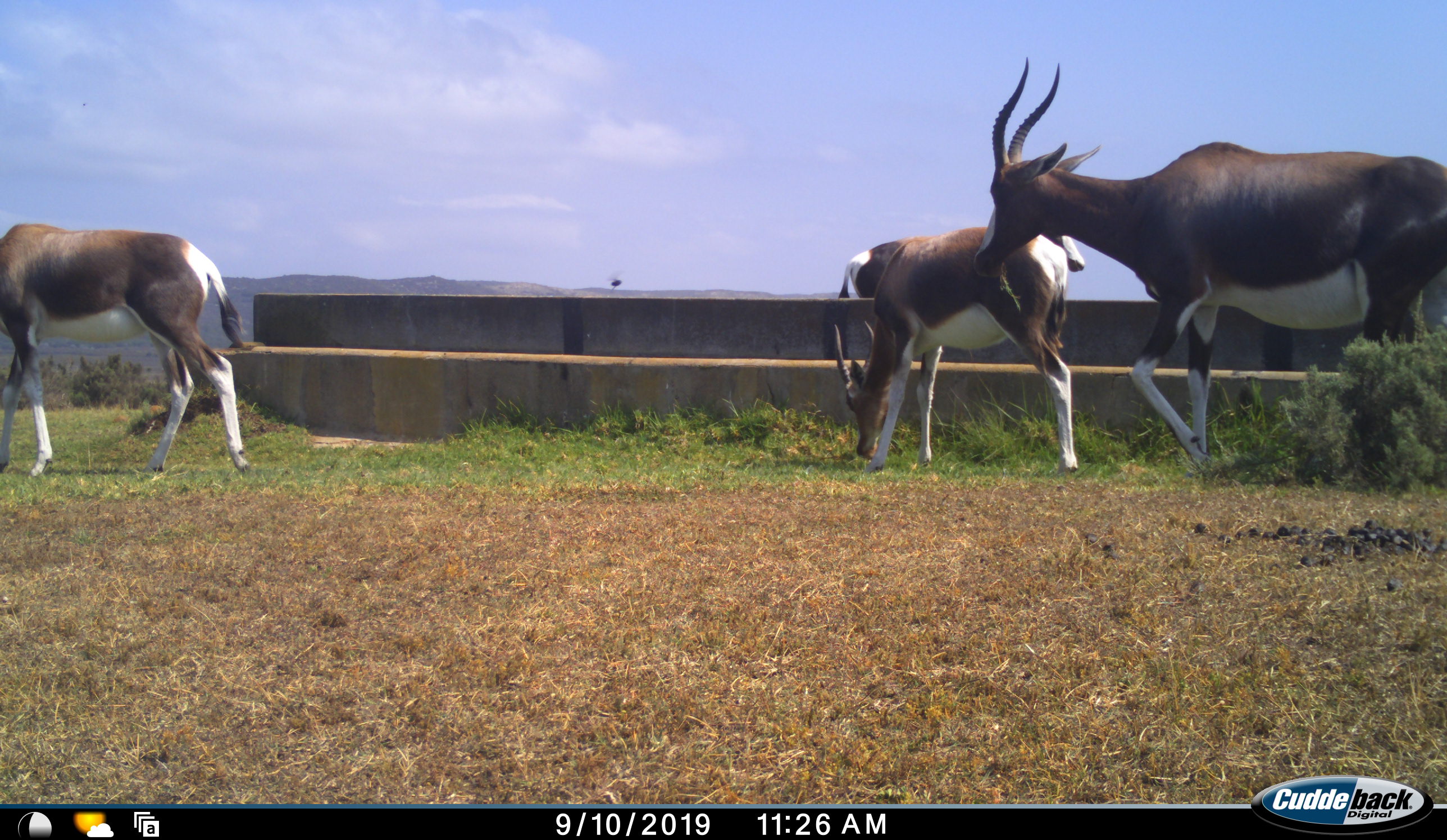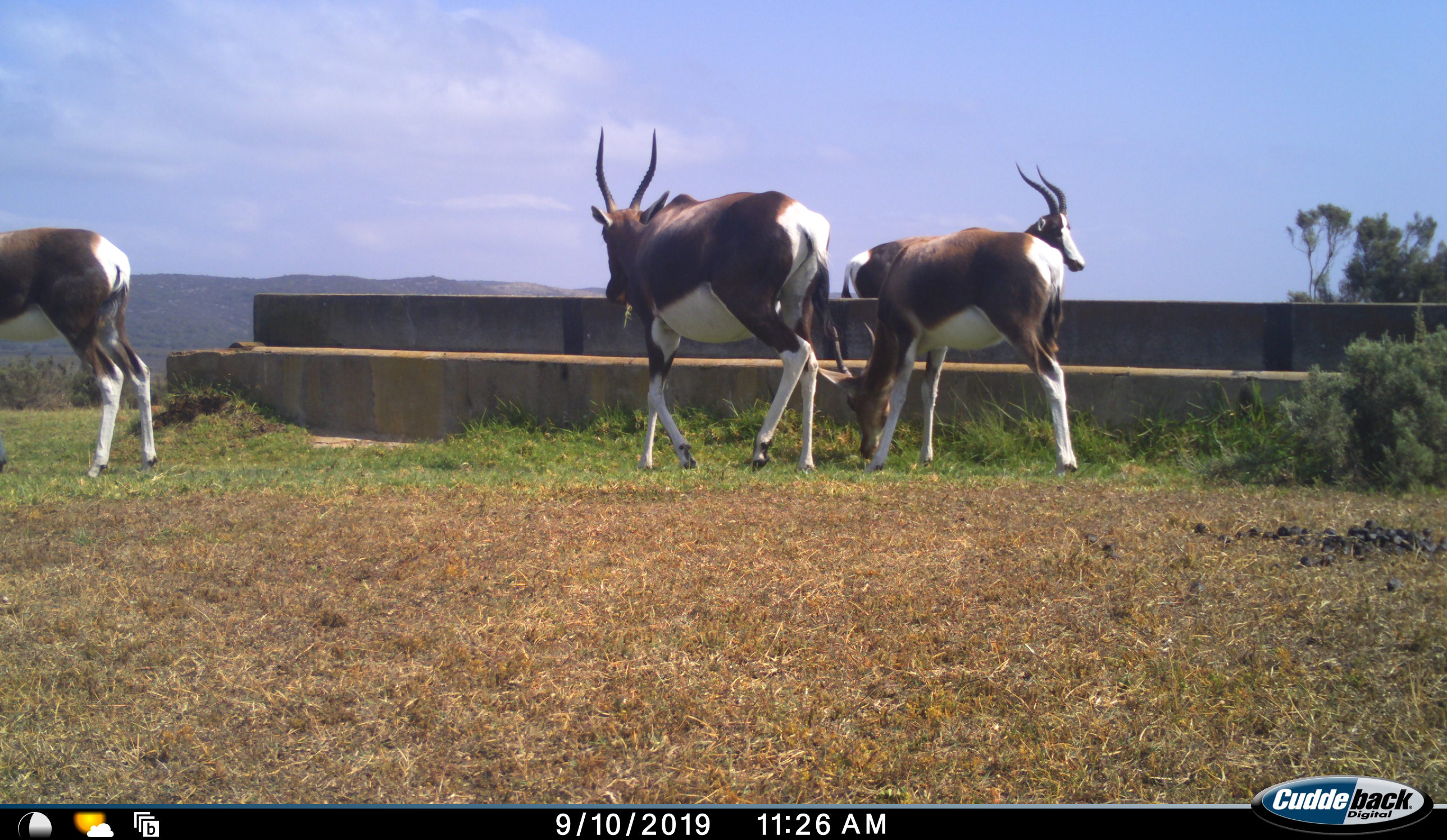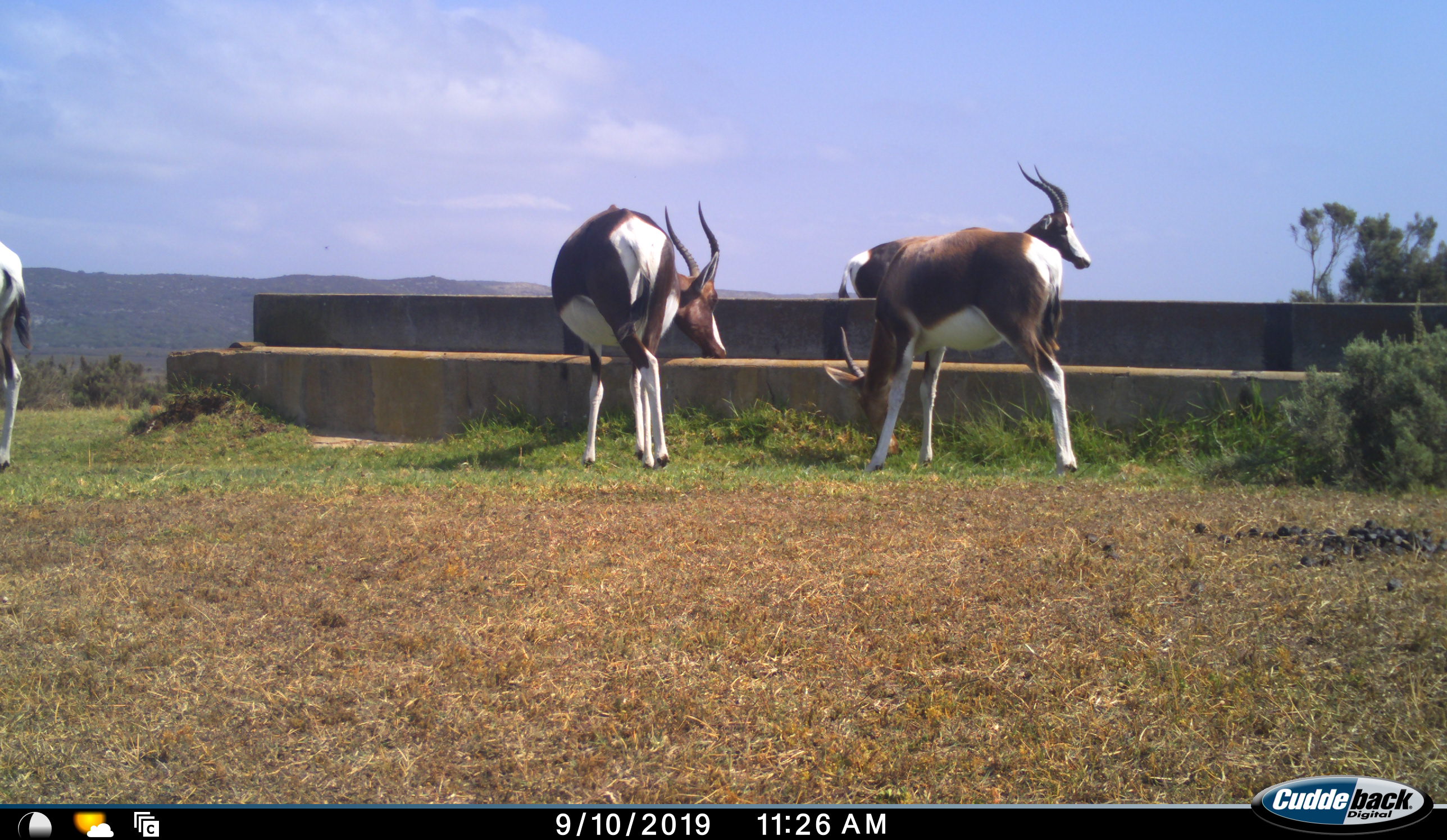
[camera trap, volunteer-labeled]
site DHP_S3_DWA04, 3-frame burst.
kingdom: Animalia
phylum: Chordata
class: Mammalia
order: Artiodactyla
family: Bovidae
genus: Damaliscus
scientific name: Damaliscus pygargus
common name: bontebok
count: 4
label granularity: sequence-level